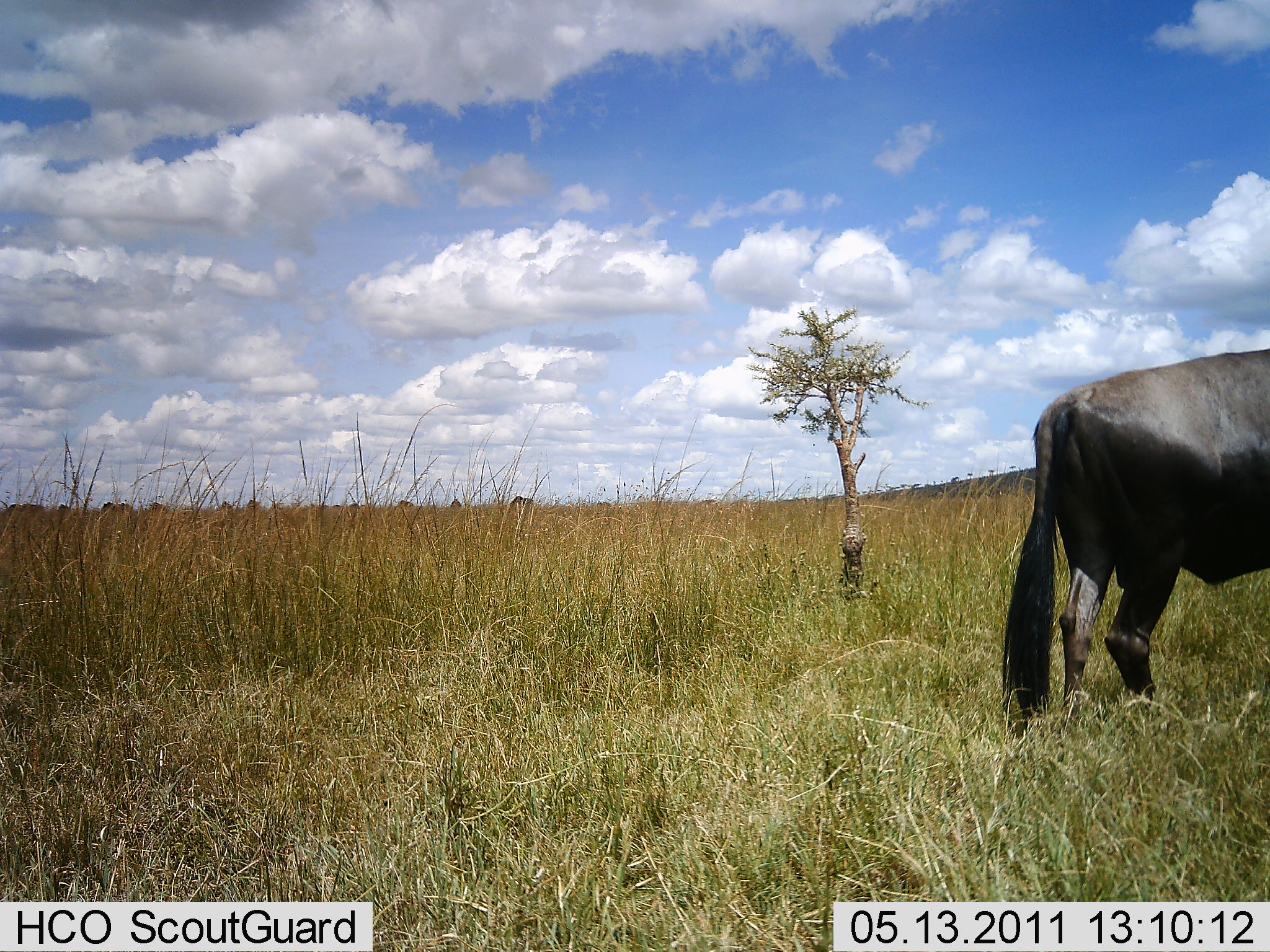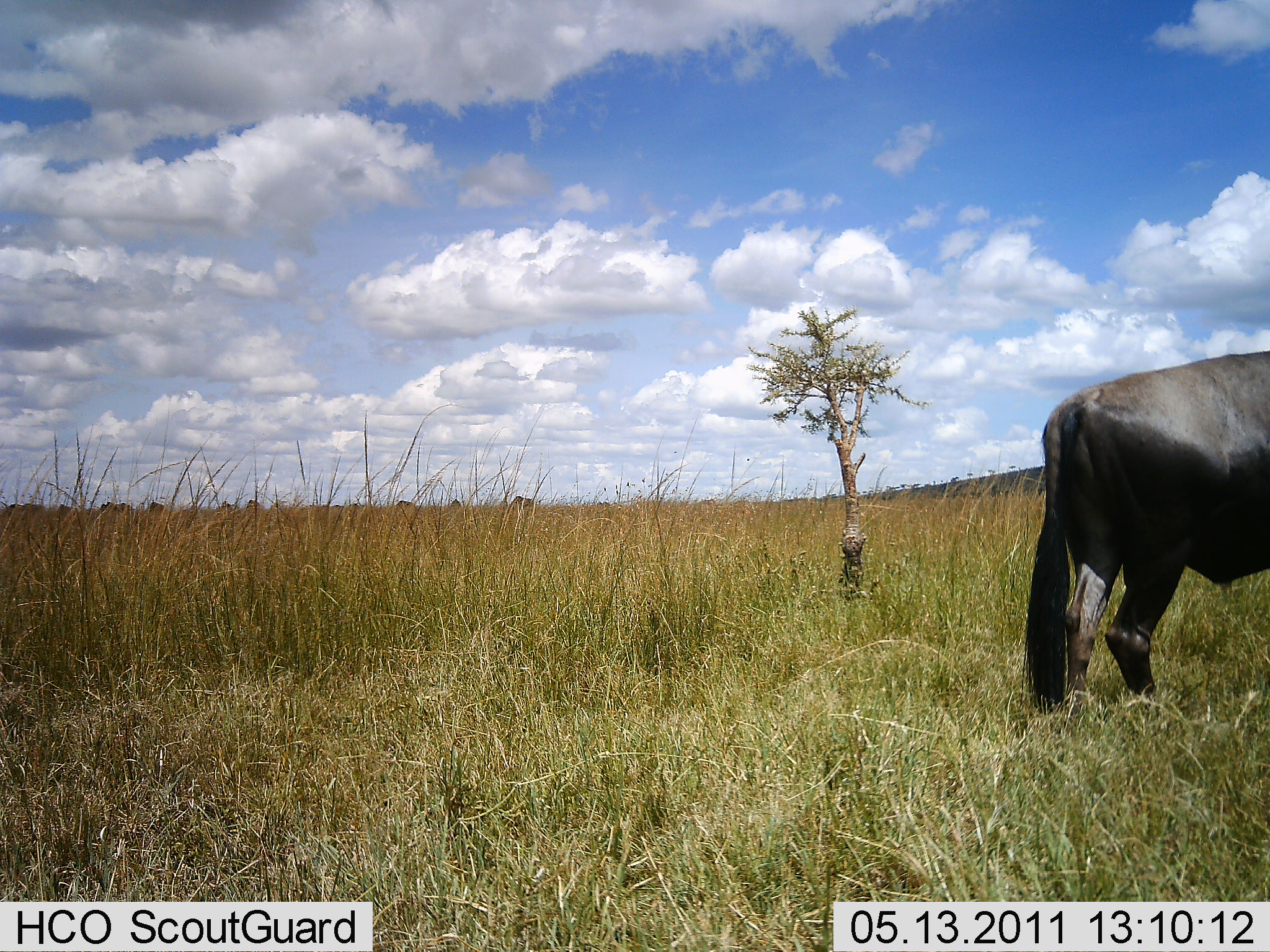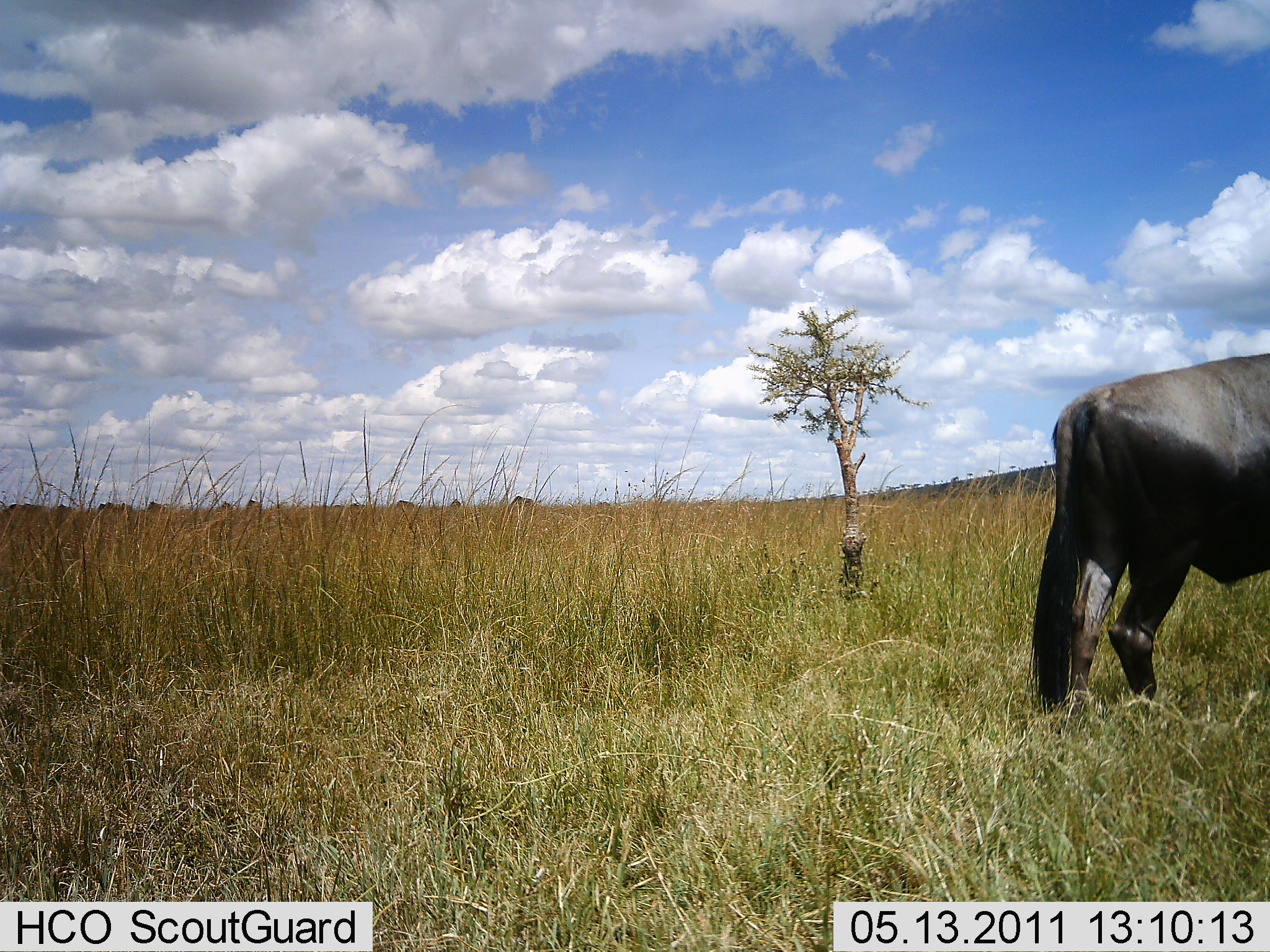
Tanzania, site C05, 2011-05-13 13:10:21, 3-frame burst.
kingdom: Animalia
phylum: Chordata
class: Mammalia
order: Artiodactyla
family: Bovidae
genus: Syncerus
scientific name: Syncerus caffer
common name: cape buffalo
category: buffalo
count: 1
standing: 100%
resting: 0%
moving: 0%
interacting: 0%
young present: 0%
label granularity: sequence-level